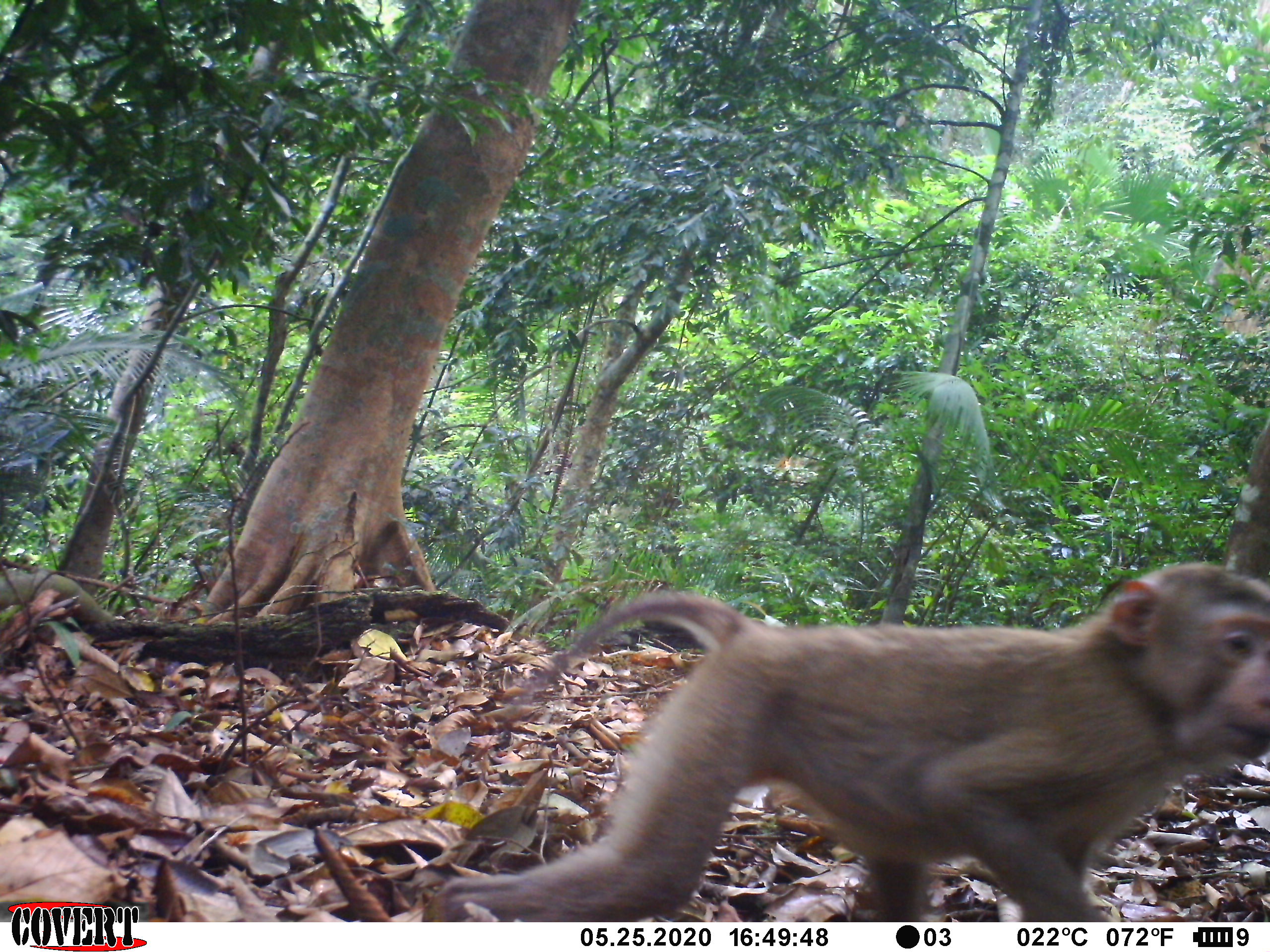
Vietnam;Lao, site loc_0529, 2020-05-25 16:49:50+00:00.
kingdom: Animalia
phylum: Chordata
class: Mammalia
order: Primates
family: Cercopithecidae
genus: Macaca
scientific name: Macaca nemestrina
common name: pig-tailed macaque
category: pig tailed macaque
Pig tailed macaque (pig-tailed macaque) (Macaca nemestrina). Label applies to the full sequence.